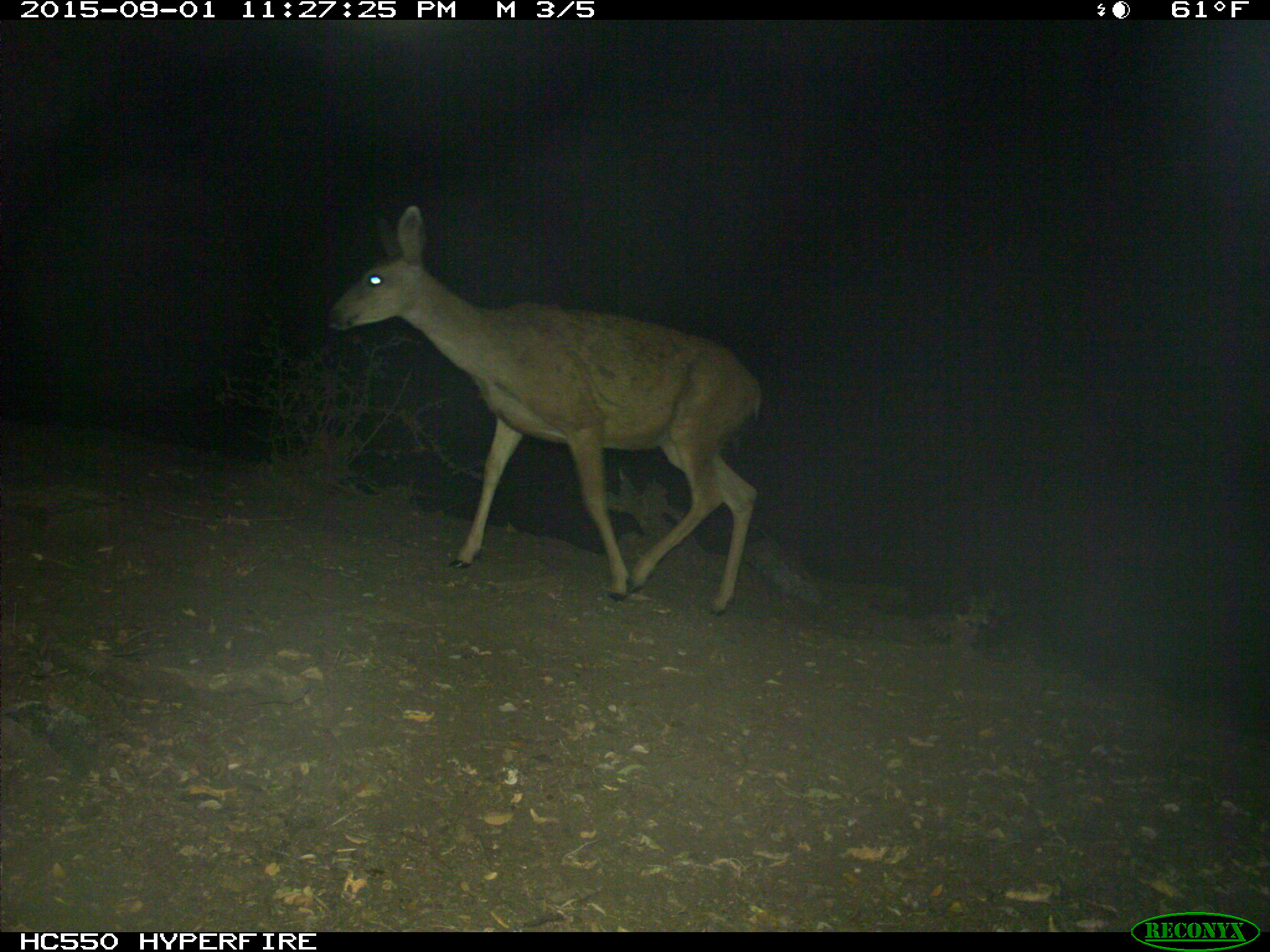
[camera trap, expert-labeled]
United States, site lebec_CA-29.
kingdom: Animalia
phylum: Chordata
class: Mammalia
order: Artiodactyla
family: Cervidae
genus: Odocoileus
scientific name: Odocoileus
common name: deer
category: unidentified deer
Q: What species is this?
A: Unidentified deer (deer) (Odocoileus).